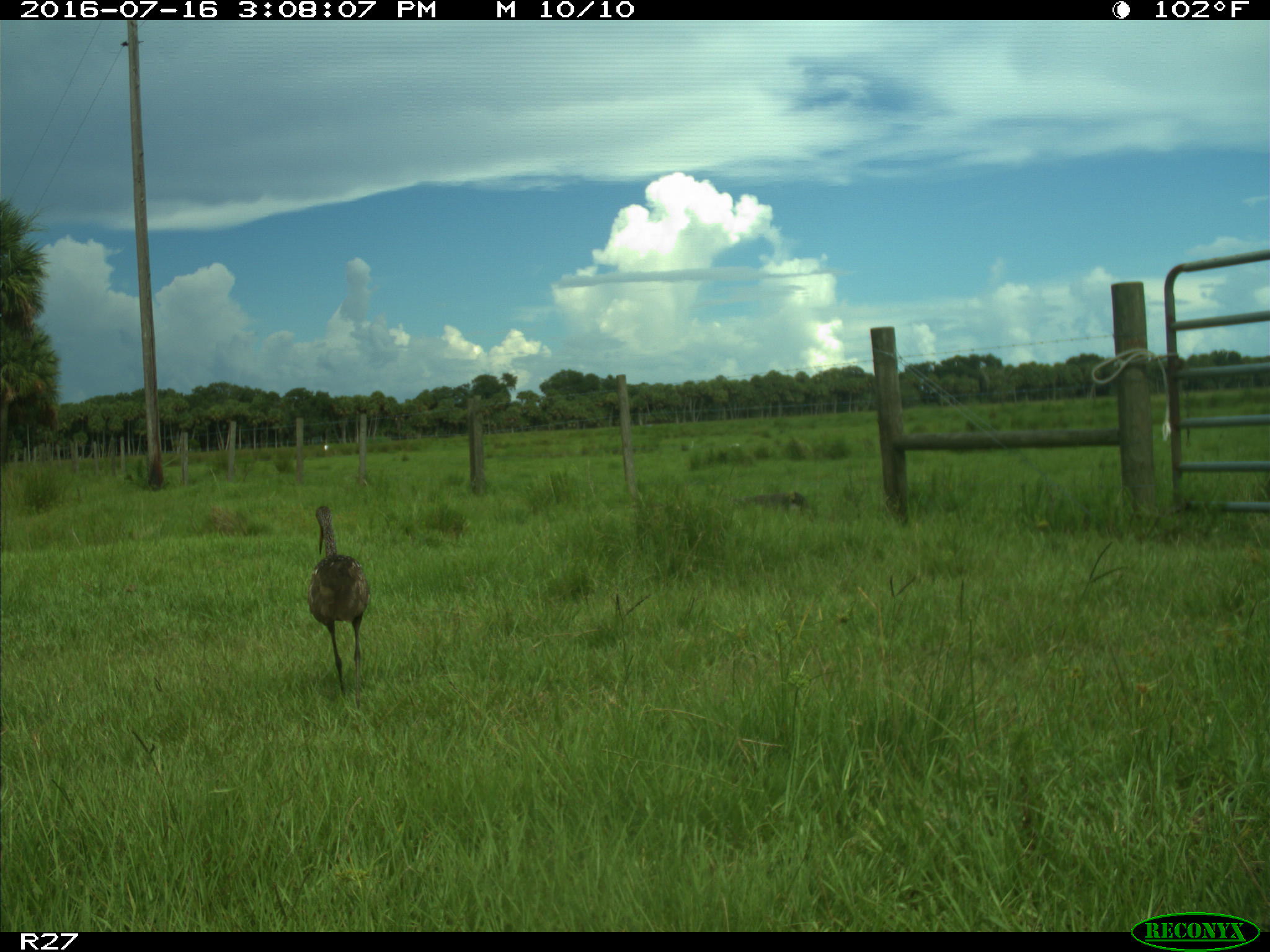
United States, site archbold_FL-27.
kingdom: Animalia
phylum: Chordata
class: Aves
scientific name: Aves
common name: birds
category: unidentified bird